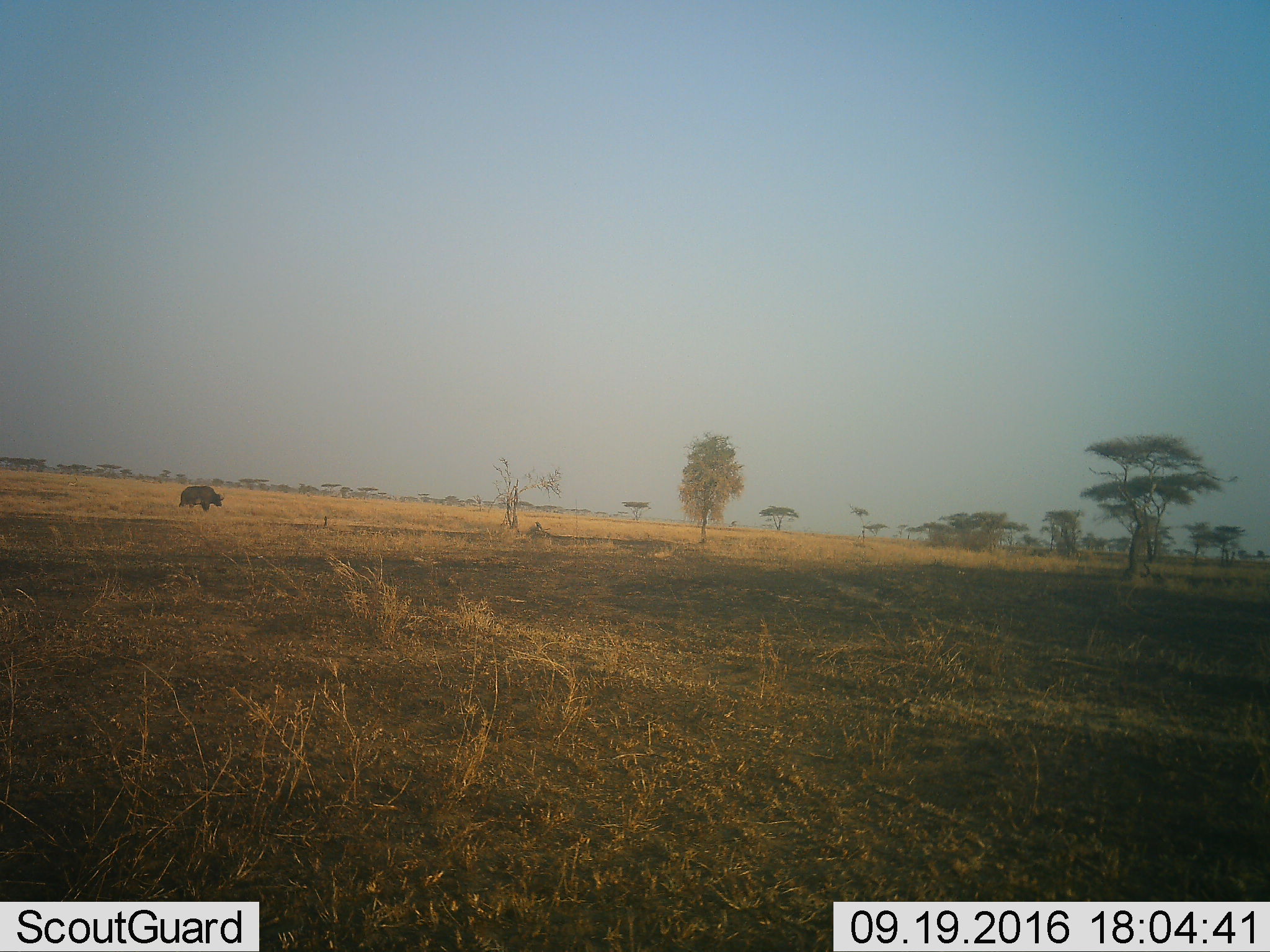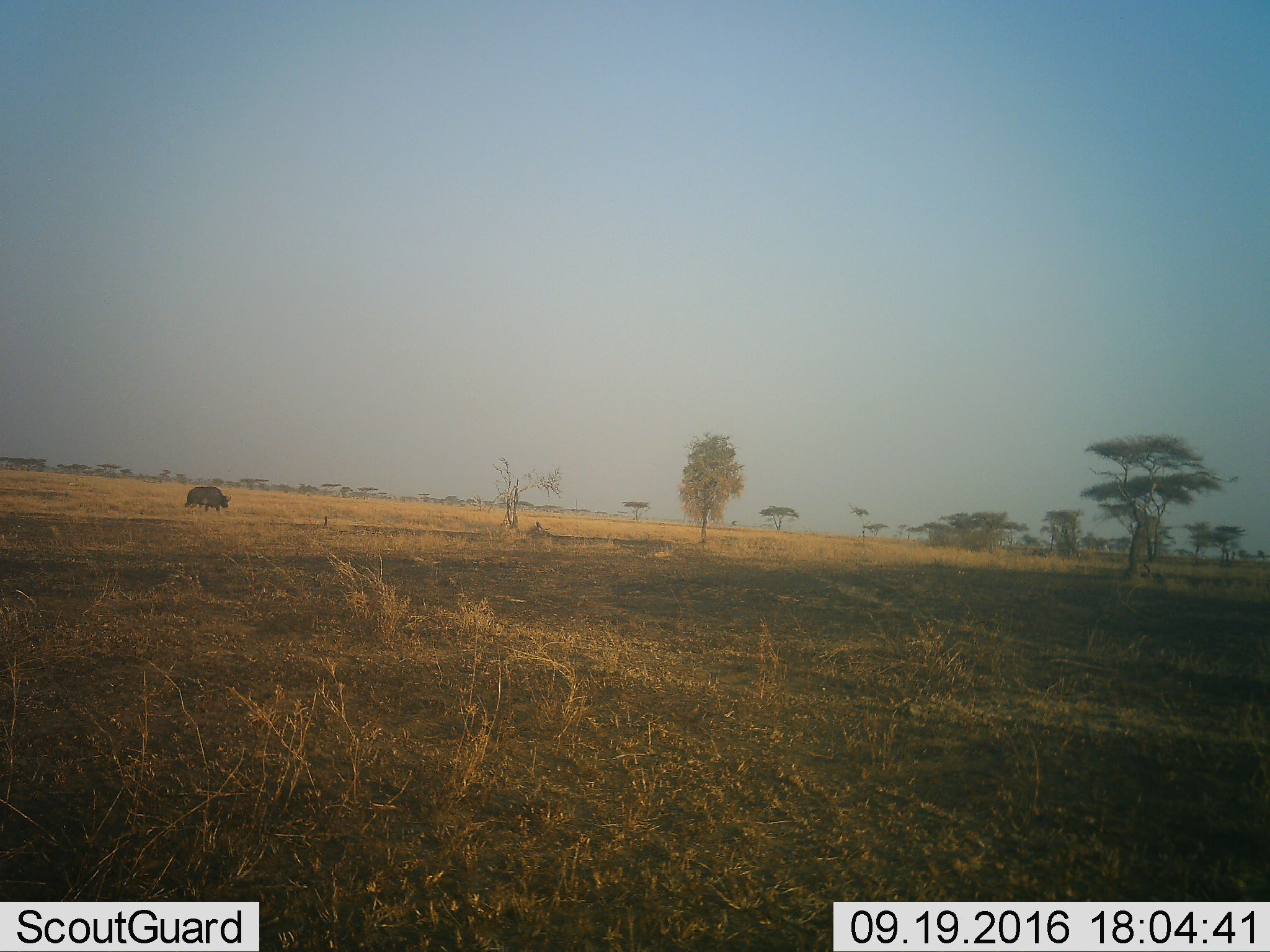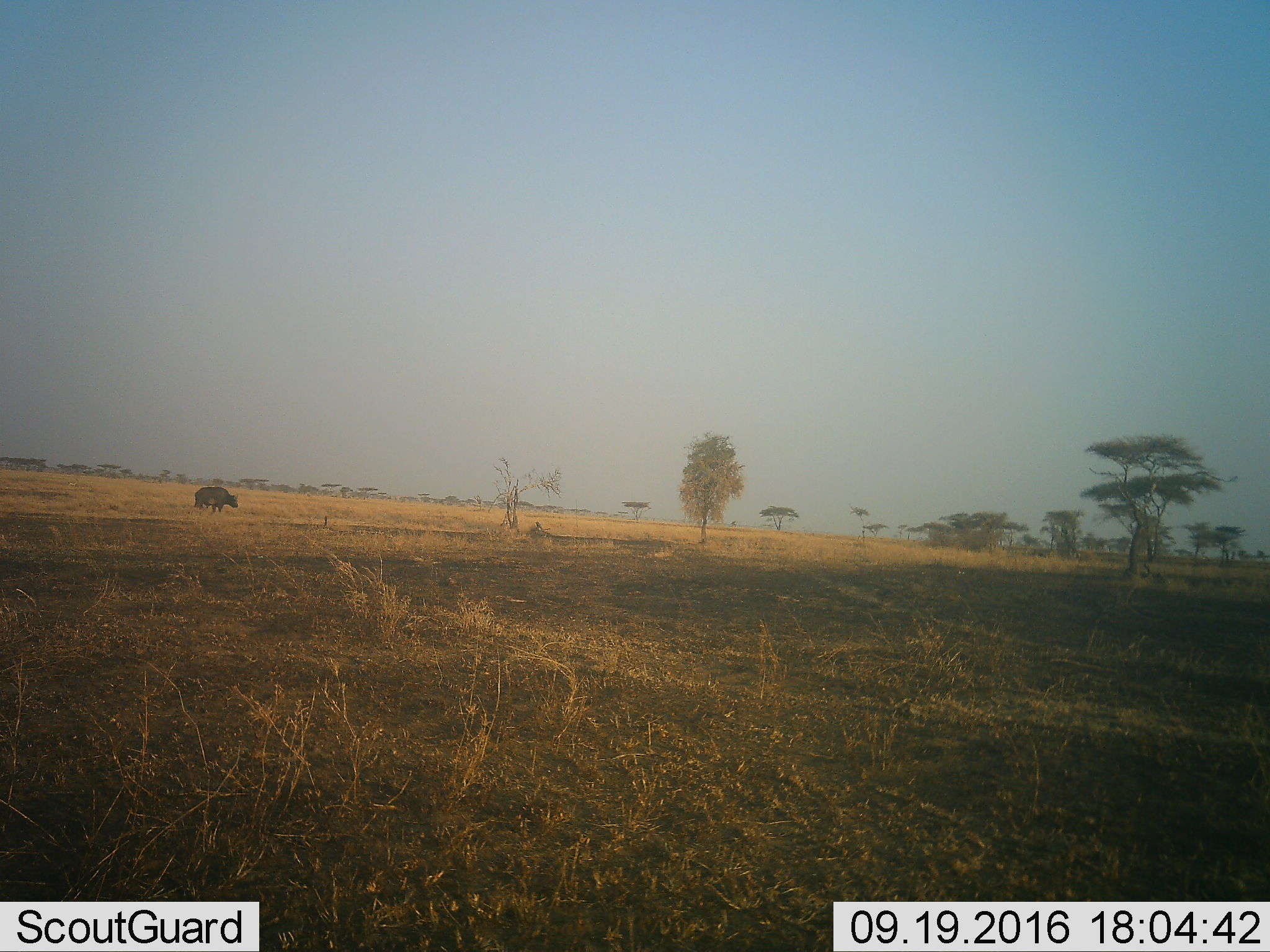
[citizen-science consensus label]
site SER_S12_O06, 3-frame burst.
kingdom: Animalia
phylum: Chordata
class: Mammalia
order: Artiodactyla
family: Bovidae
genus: Syncerus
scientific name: Syncerus caffer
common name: african buffalo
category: buffalo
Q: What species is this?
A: Buffalo (african buffalo) (Syncerus caffer).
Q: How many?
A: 1.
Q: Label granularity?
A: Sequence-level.